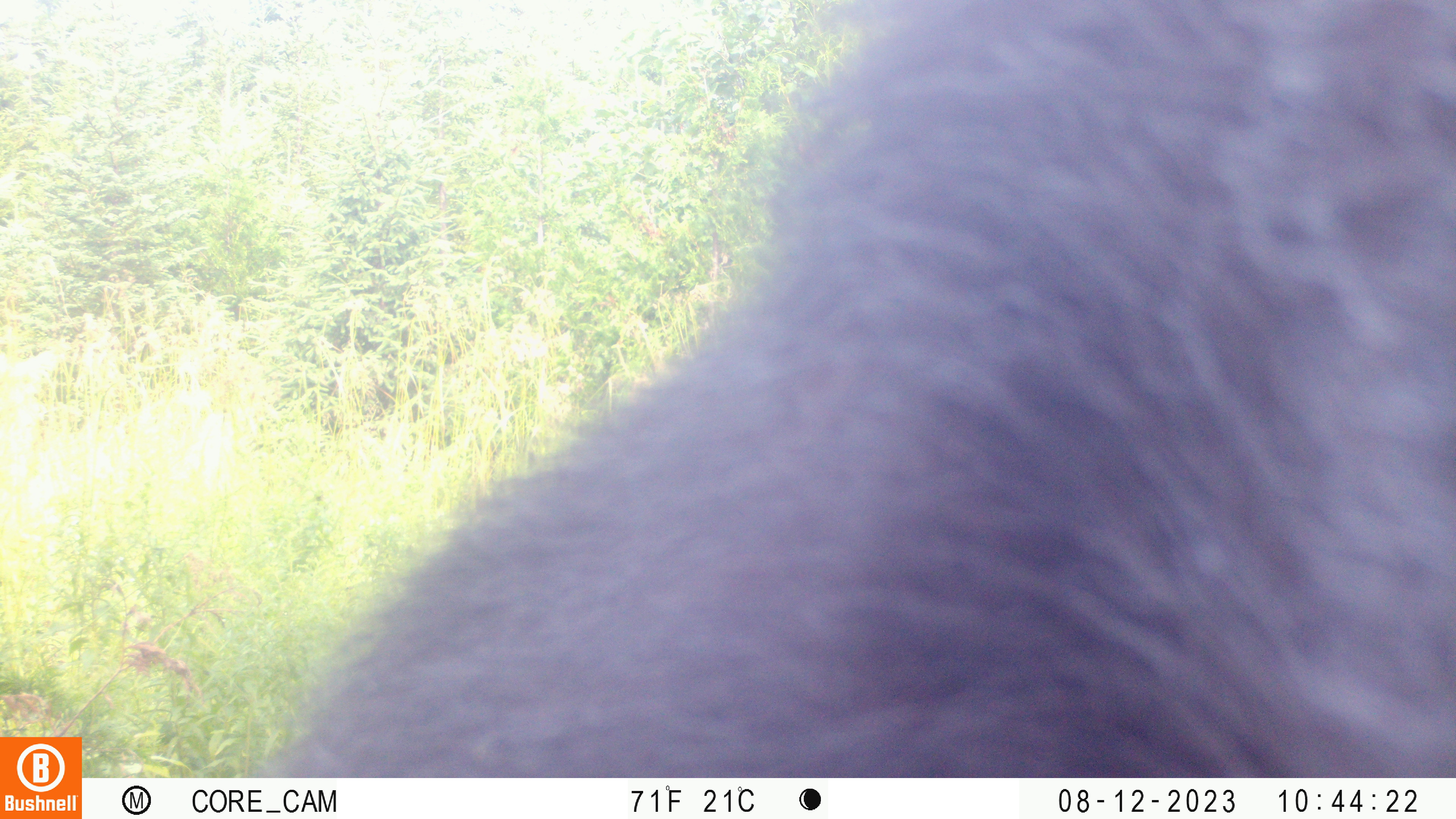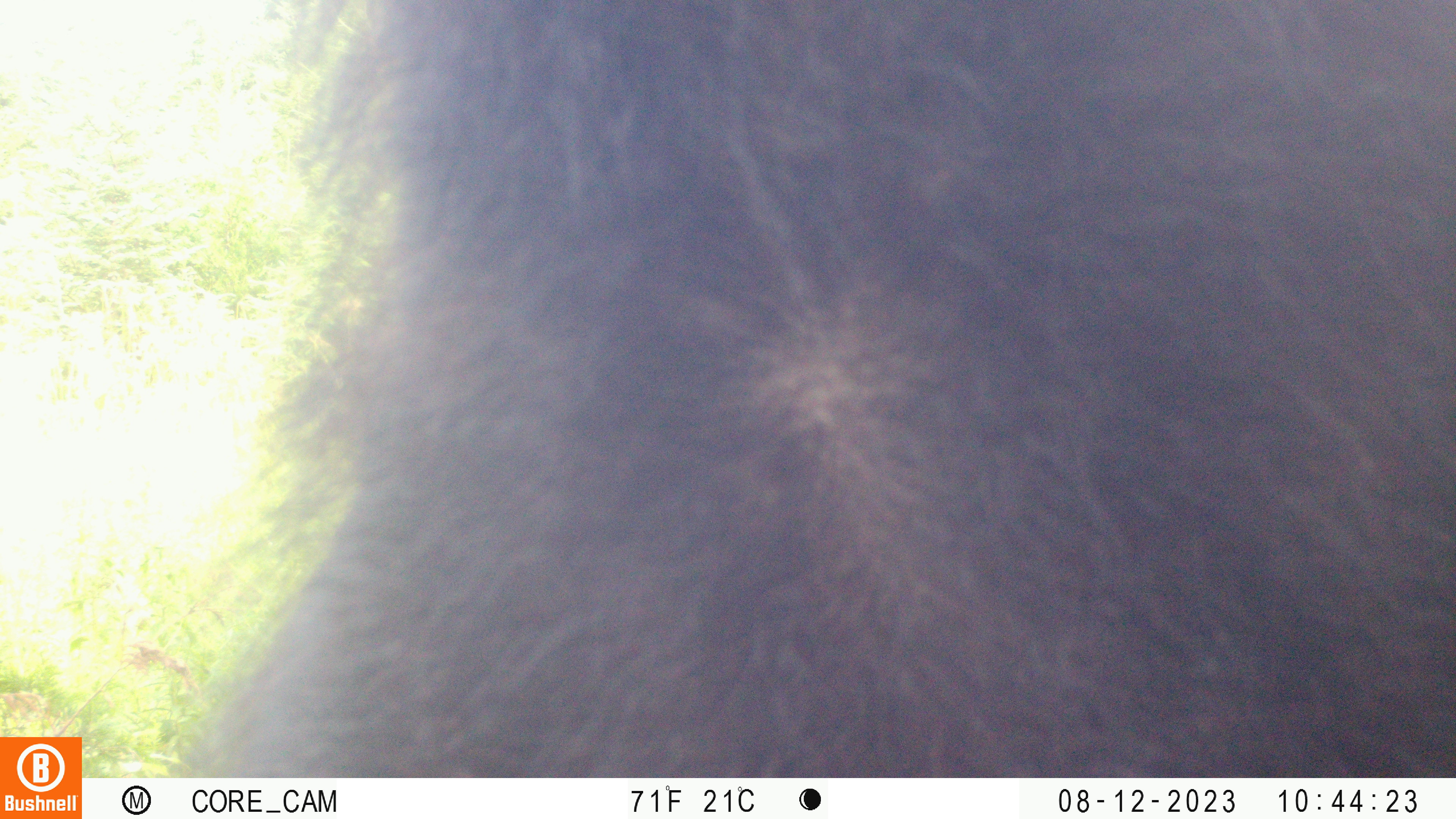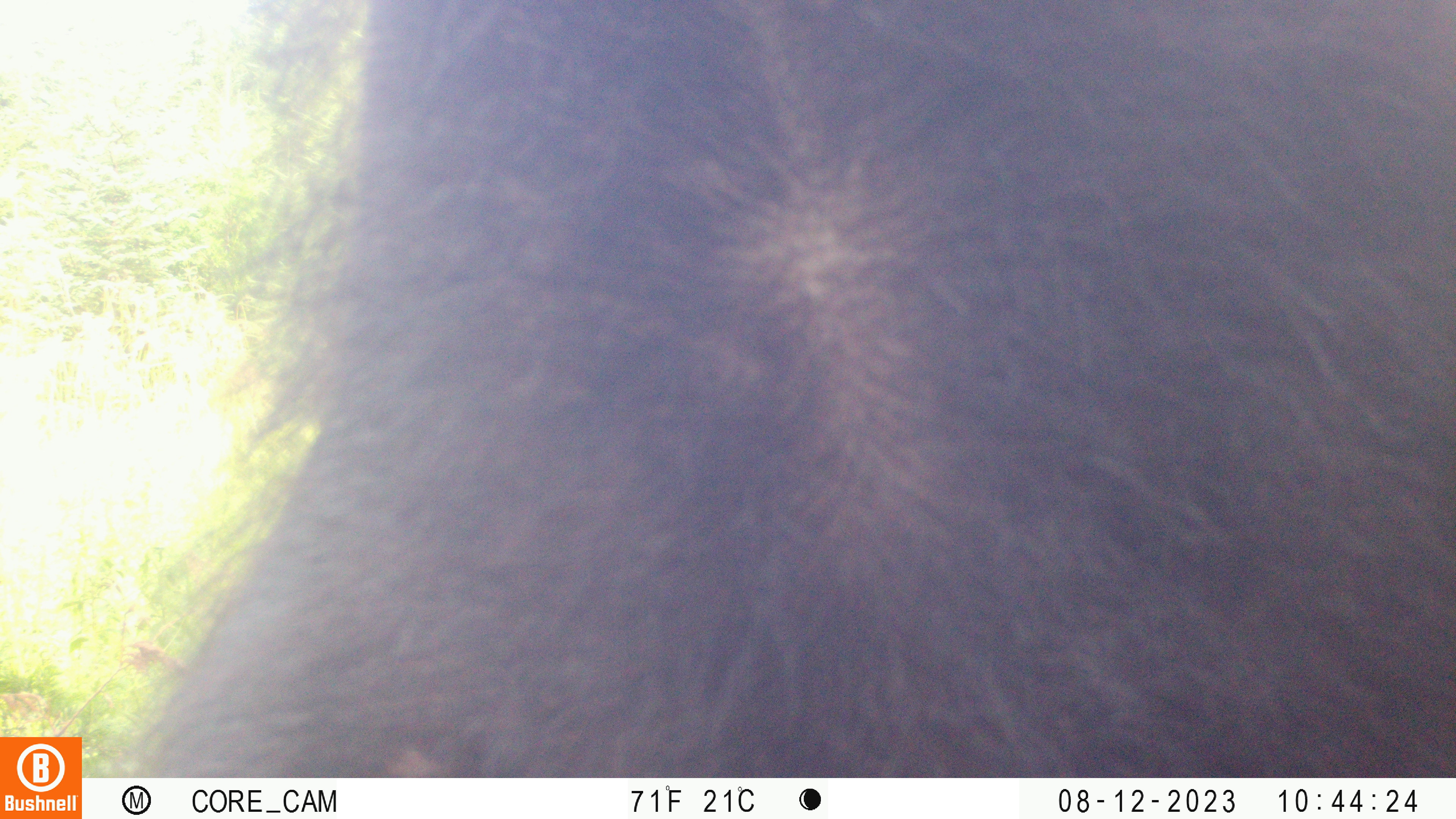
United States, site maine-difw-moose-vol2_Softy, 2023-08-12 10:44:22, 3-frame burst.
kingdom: Animalia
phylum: Chordata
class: Mammalia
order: Artiodactyla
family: Cervidae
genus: Alces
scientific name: Alces alces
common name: moose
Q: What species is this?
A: Moose (Alces alces).